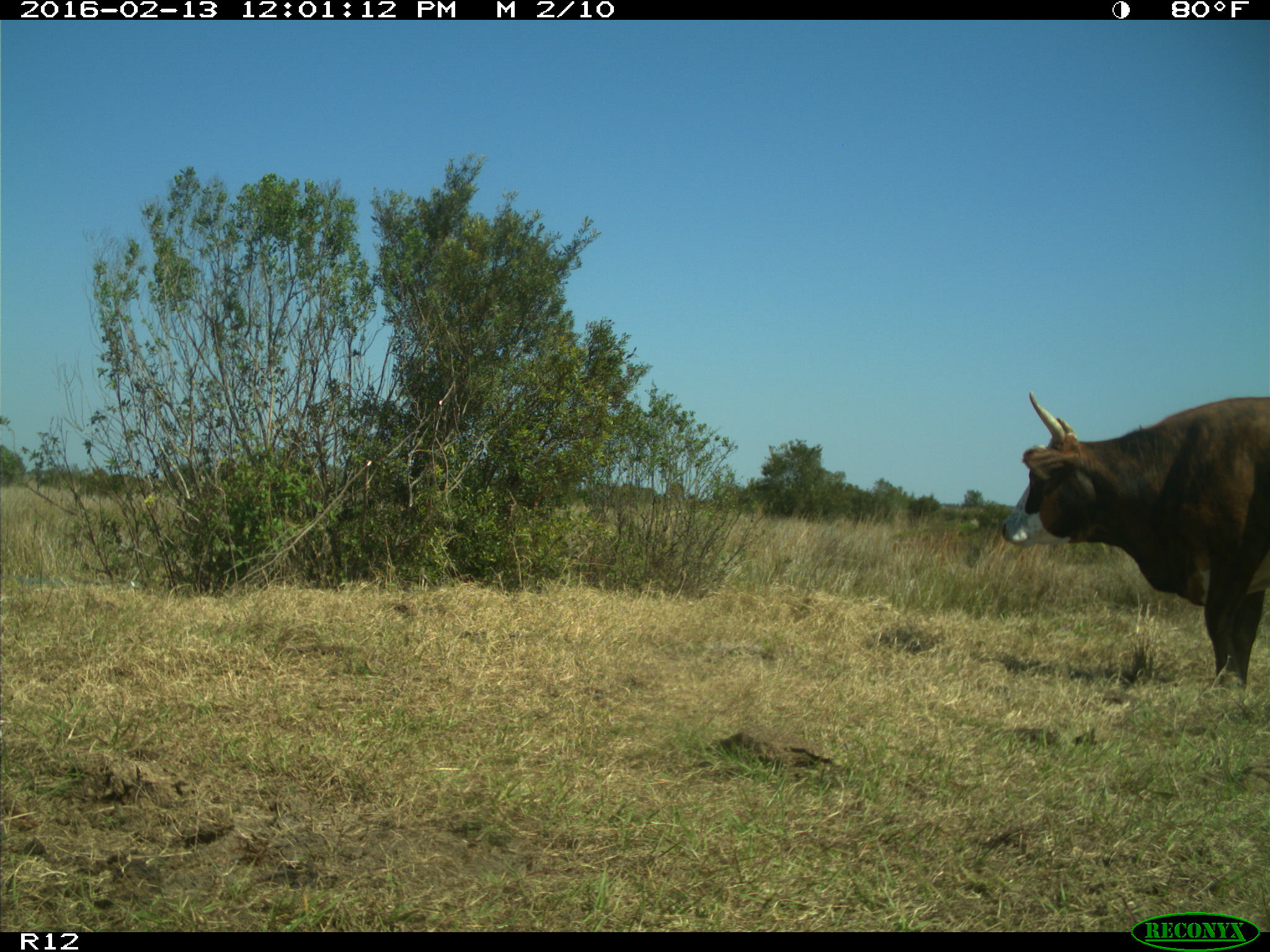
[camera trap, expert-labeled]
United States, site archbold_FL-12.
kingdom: Animalia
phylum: Chordata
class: Mammalia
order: Artiodactyla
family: Bovidae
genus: Bos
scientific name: Bos taurus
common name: domestic cow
Bos taurus (domestic cow).